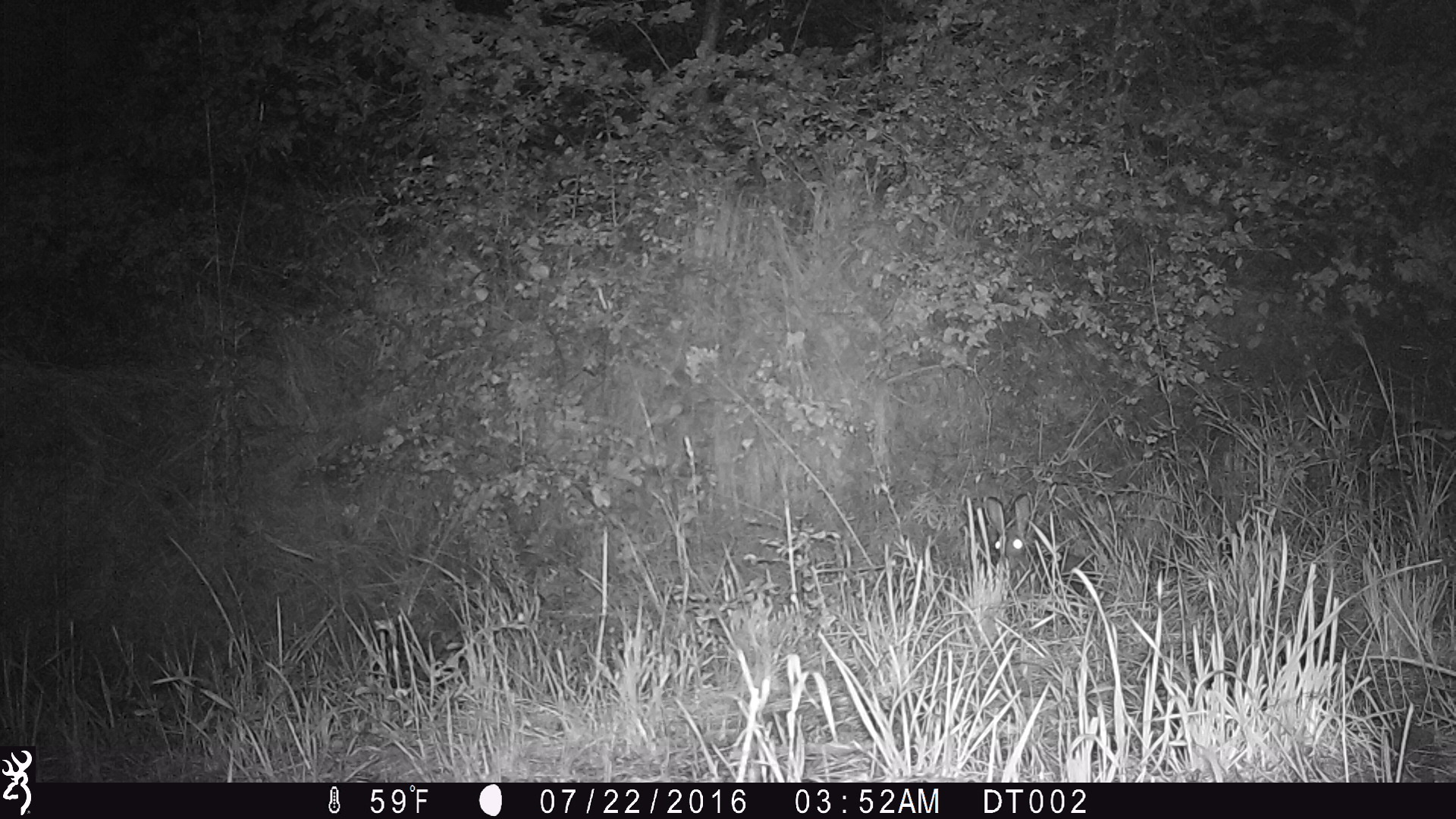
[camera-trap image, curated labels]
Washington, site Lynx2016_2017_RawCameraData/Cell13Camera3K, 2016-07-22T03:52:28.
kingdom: Animalia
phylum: Chordata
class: Mammalia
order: Lagomorpha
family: Leporidae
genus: Lepus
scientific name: Lepus americanus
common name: snowshoe hare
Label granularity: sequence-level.